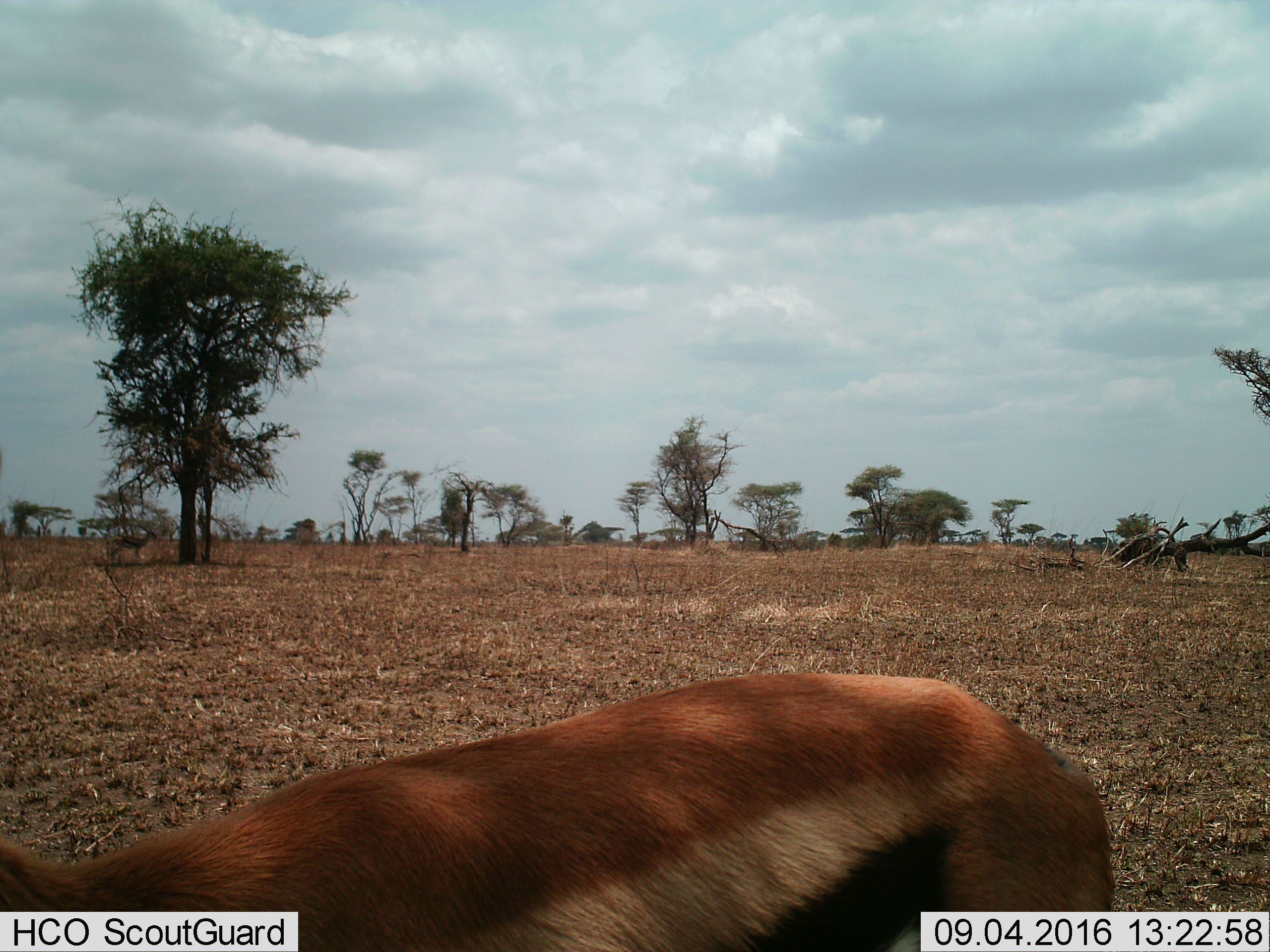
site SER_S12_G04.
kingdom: Animalia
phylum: Chordata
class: Mammalia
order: Artiodactyla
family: Bovidae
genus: Eudorcas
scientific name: Eudorcas thomsonii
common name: thomson's gazelle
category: gazellethomsons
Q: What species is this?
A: Gazellethomsons (thomson's gazelle) (Eudorcas thomsonii).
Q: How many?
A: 1.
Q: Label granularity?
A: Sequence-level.